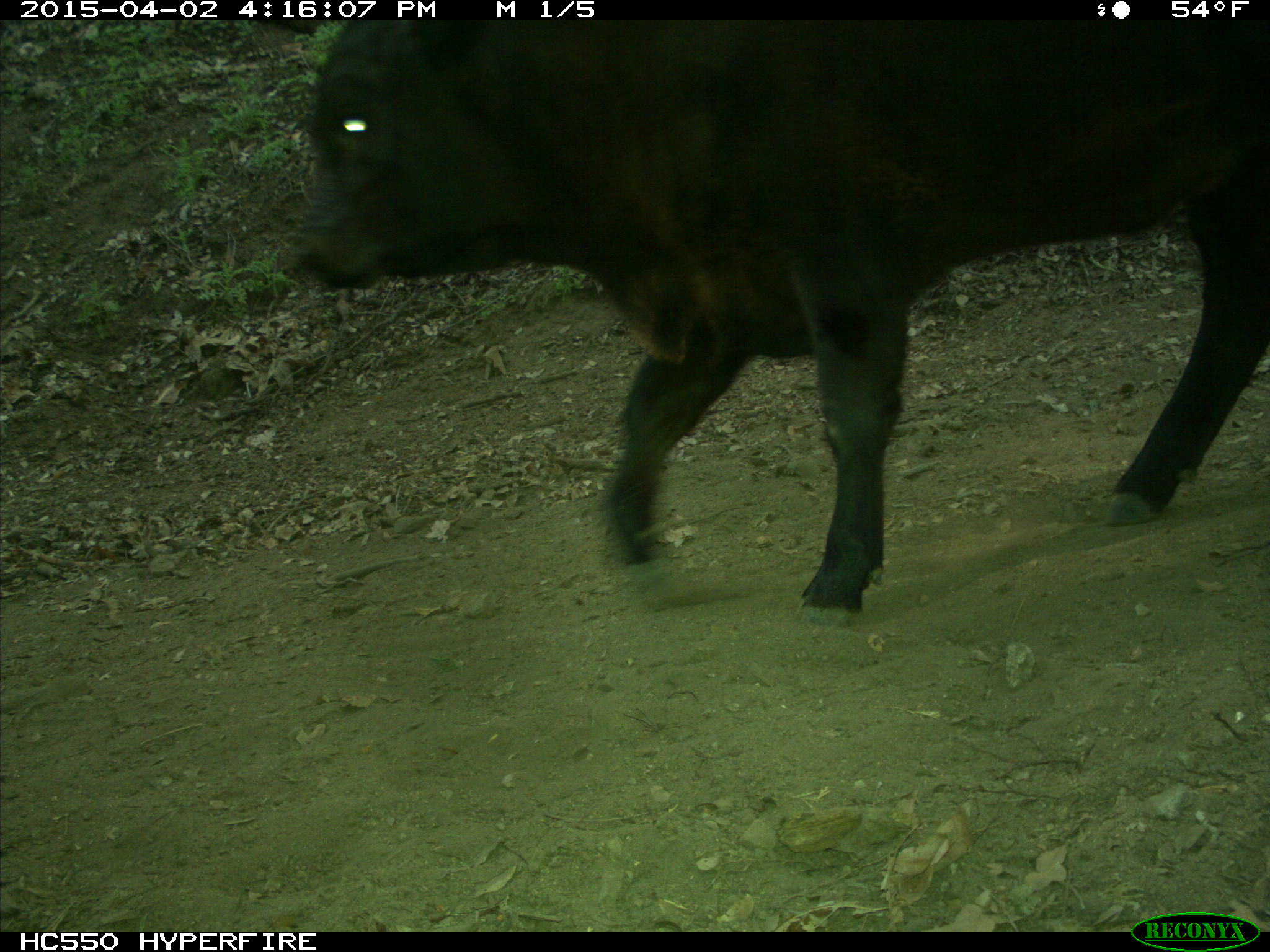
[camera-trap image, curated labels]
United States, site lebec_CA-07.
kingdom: Animalia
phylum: Chordata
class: Mammalia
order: Artiodactyla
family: Bovidae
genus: Bos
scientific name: Bos taurus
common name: domestic cow